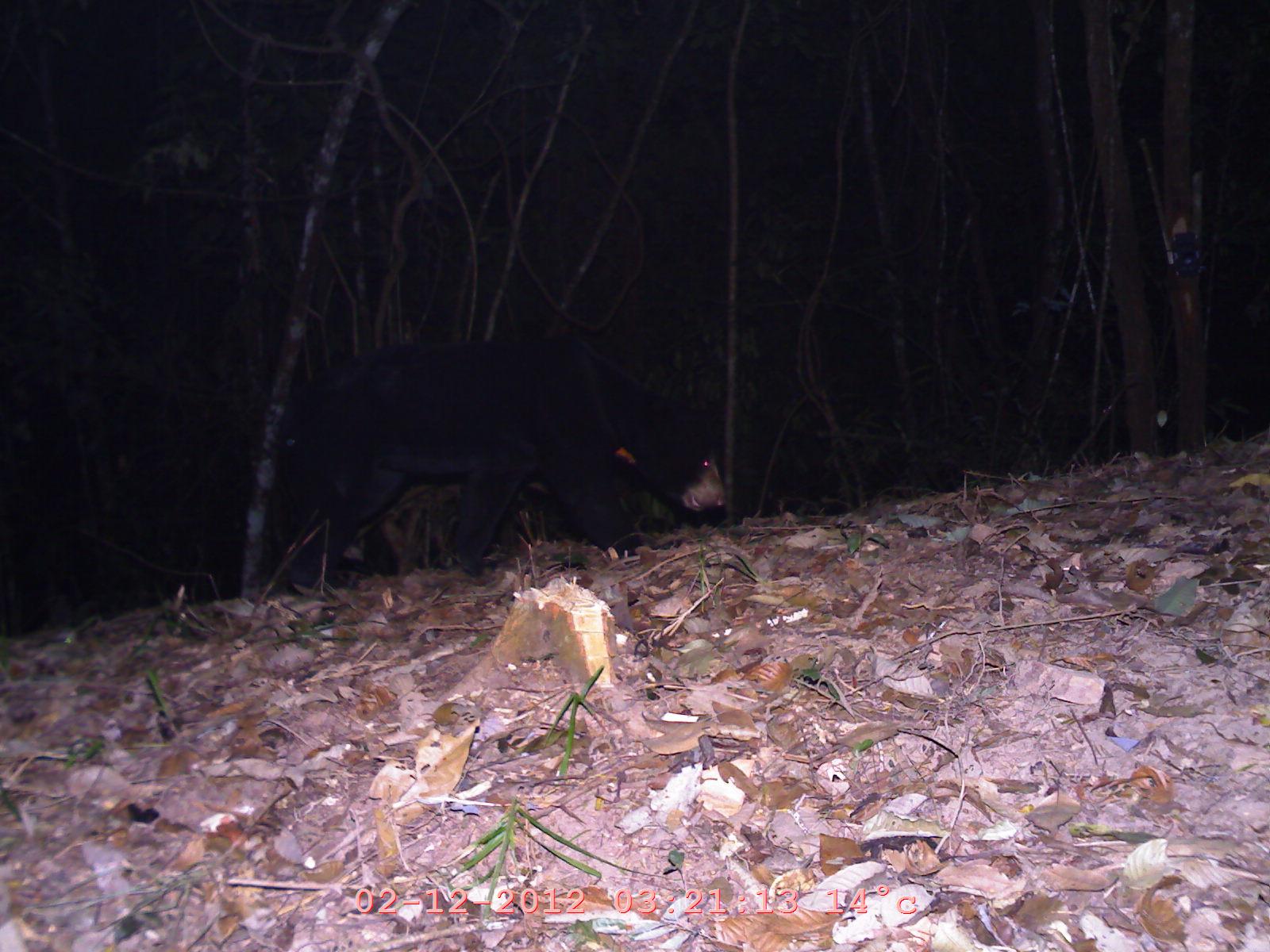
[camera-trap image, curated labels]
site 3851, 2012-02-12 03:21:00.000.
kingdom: Animalia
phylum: Chordata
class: Mammalia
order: Carnivora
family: Ursidae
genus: Helarctos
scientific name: Helarctos malayanus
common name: sun bear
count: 1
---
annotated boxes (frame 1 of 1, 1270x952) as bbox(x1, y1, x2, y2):
helarctos malayanus: bbox(282, 330, 729, 602)